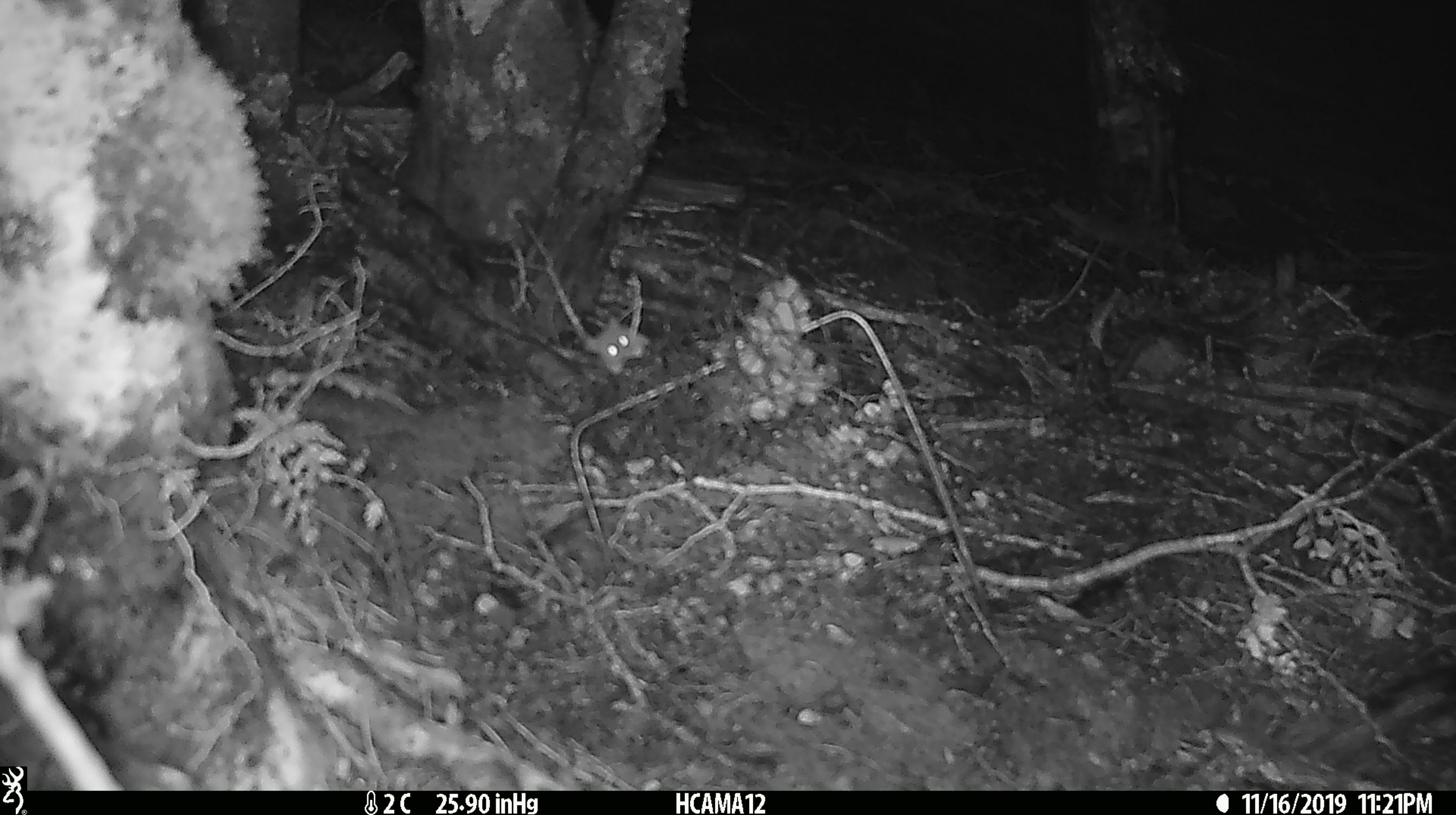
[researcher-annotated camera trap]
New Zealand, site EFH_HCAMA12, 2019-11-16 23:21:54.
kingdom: Animalia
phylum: Chordata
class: Mammalia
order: Rodentia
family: Muridae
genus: Mus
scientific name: Mus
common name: mouse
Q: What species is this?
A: Mouse (Mus).